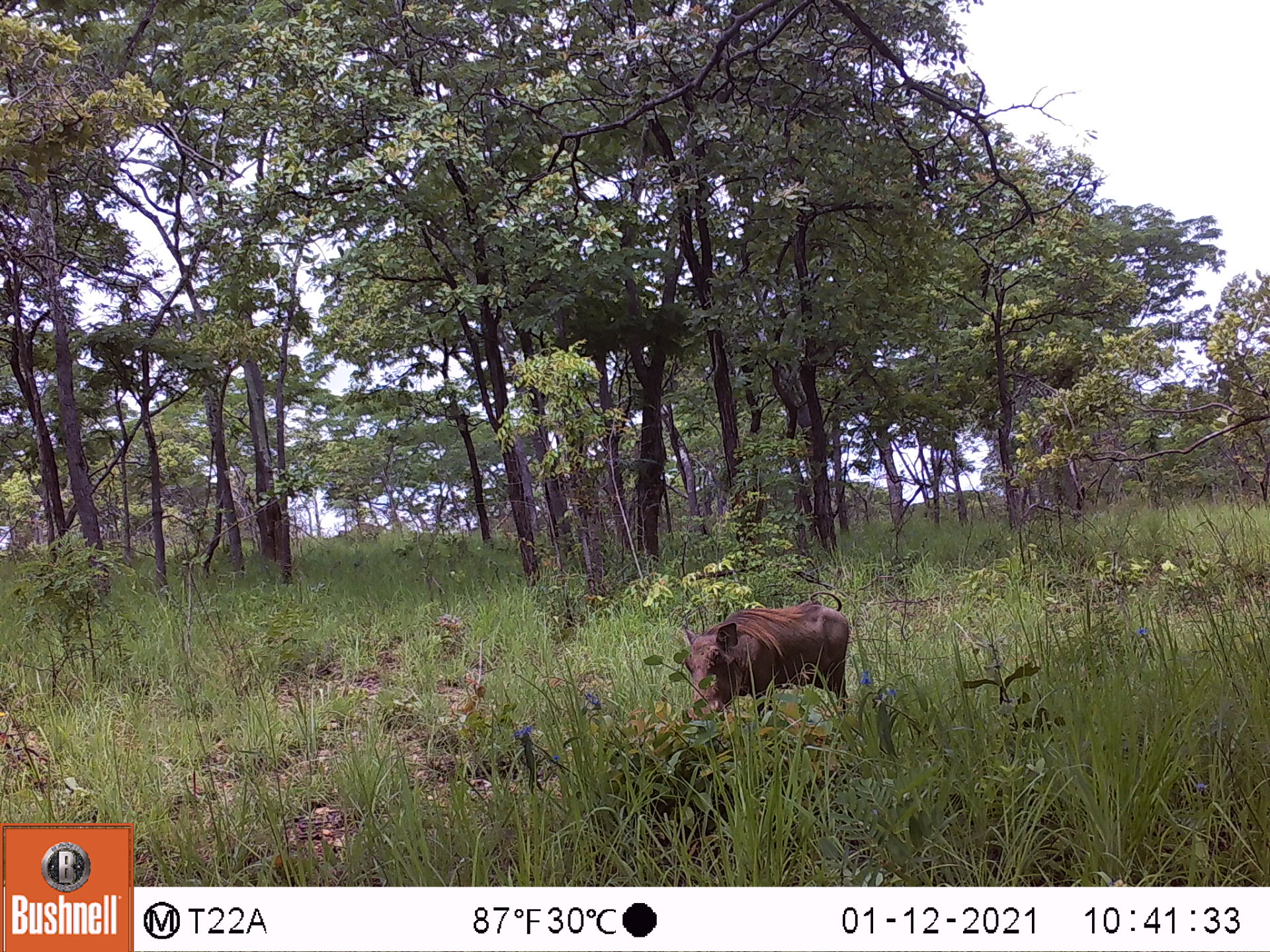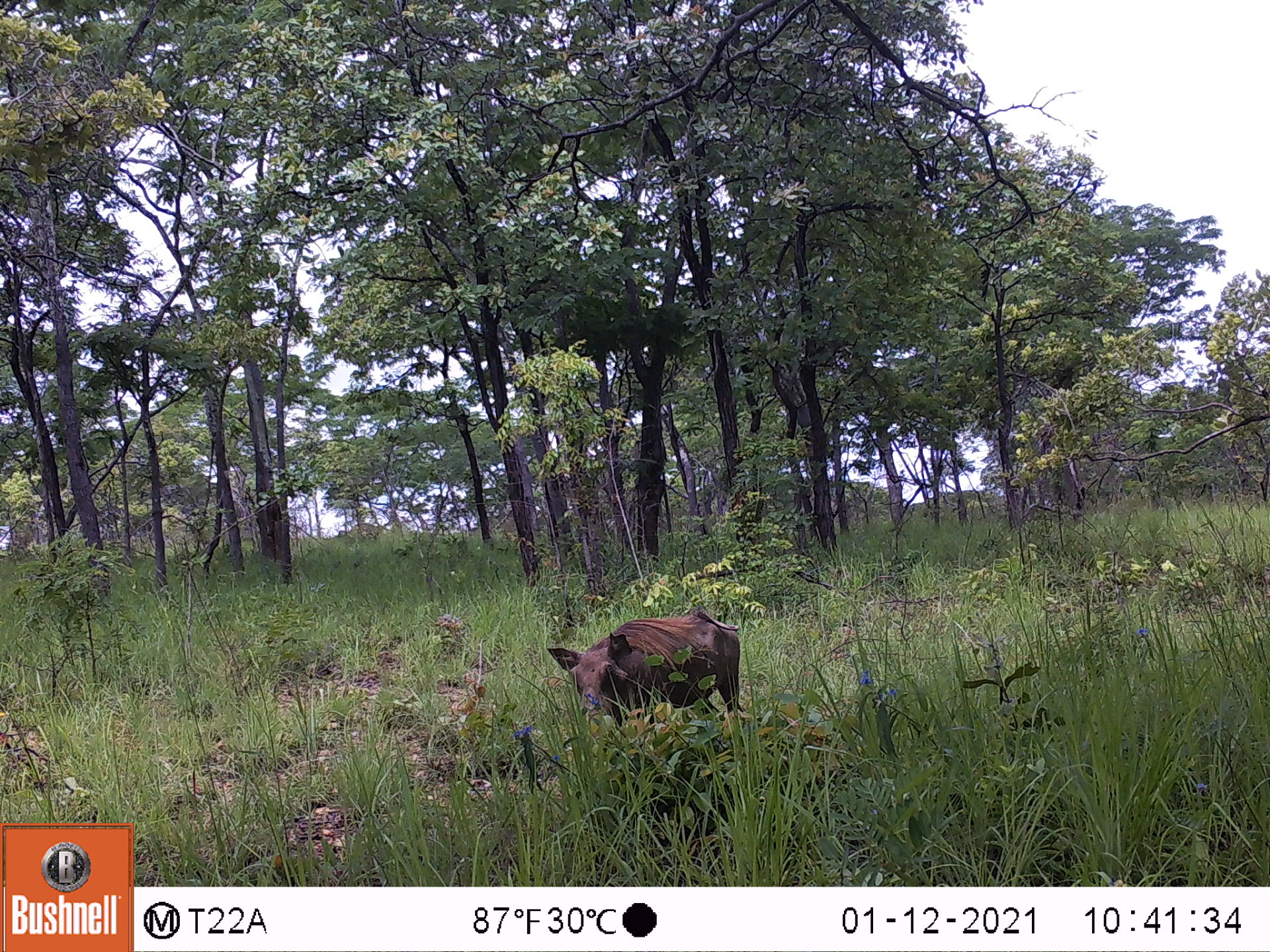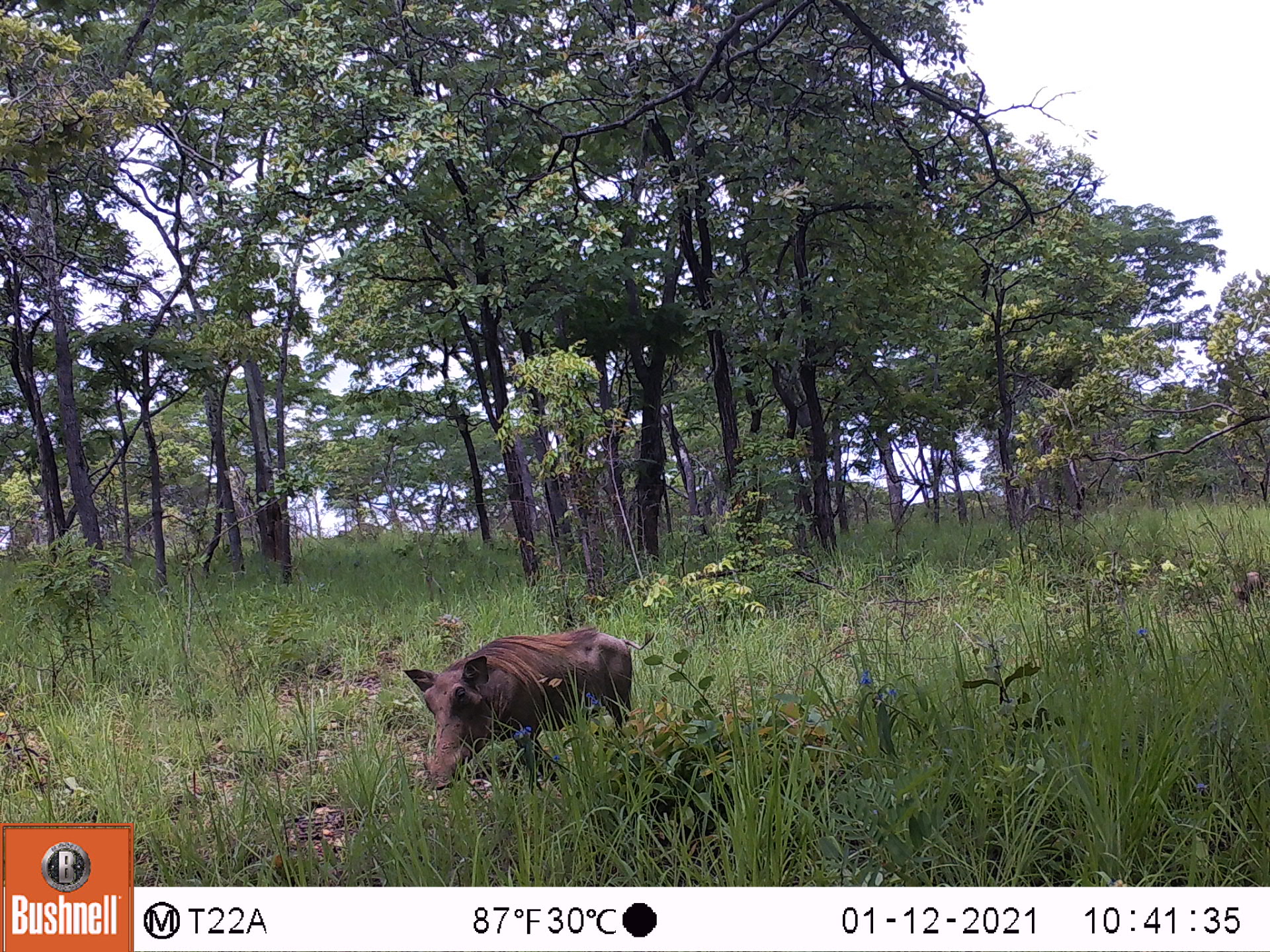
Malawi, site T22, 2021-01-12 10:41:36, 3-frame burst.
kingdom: Animalia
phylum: Chordata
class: Mammalia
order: Artiodactyla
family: Suidae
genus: Phacochoerus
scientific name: Phacochoerus africanus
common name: common warthog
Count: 1.